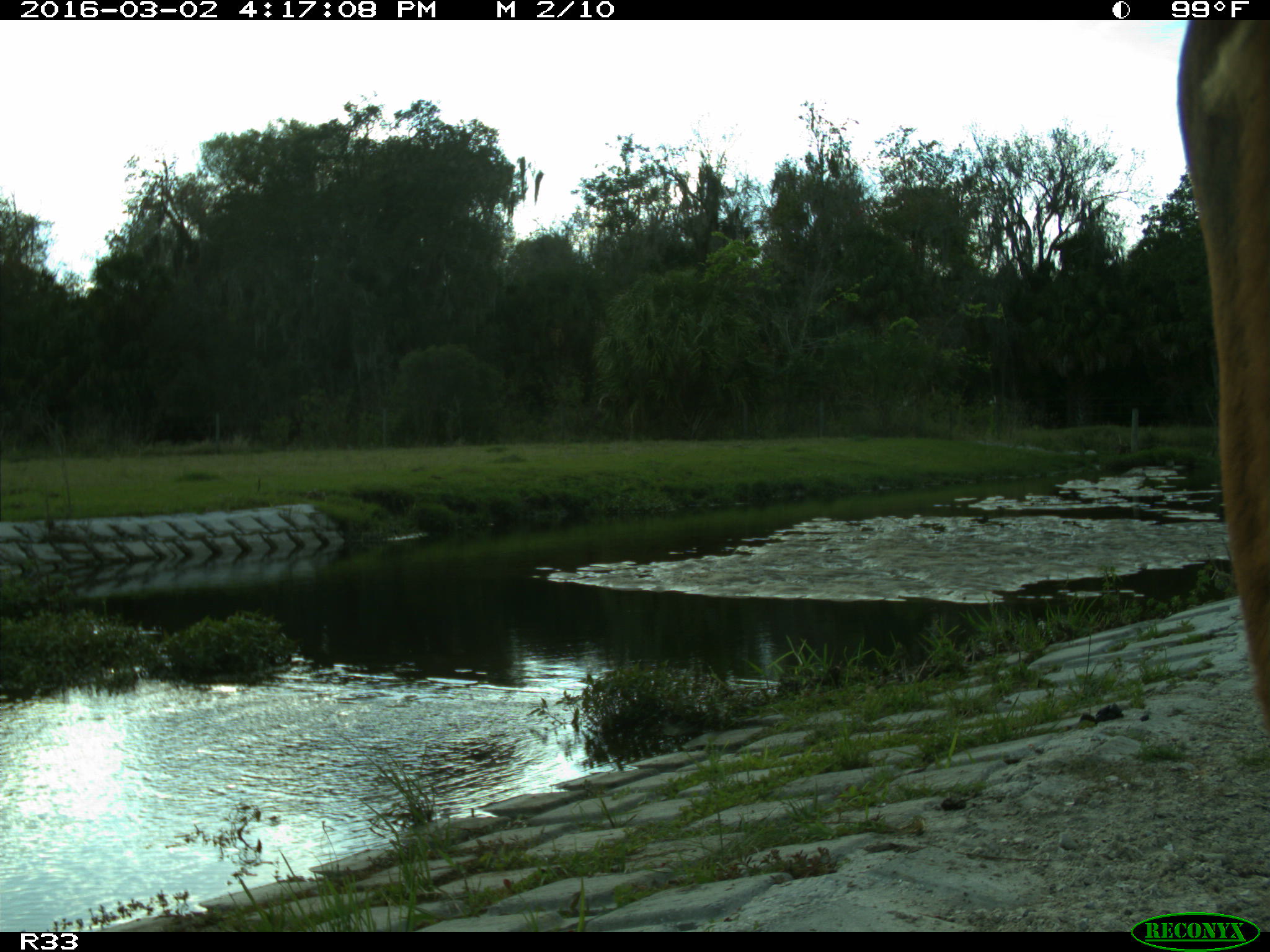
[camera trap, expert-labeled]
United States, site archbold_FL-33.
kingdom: Animalia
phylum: Chordata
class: Mammalia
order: Artiodactyla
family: Bovidae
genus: Bos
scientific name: Bos taurus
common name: domestic cow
Bos taurus (domestic cow).